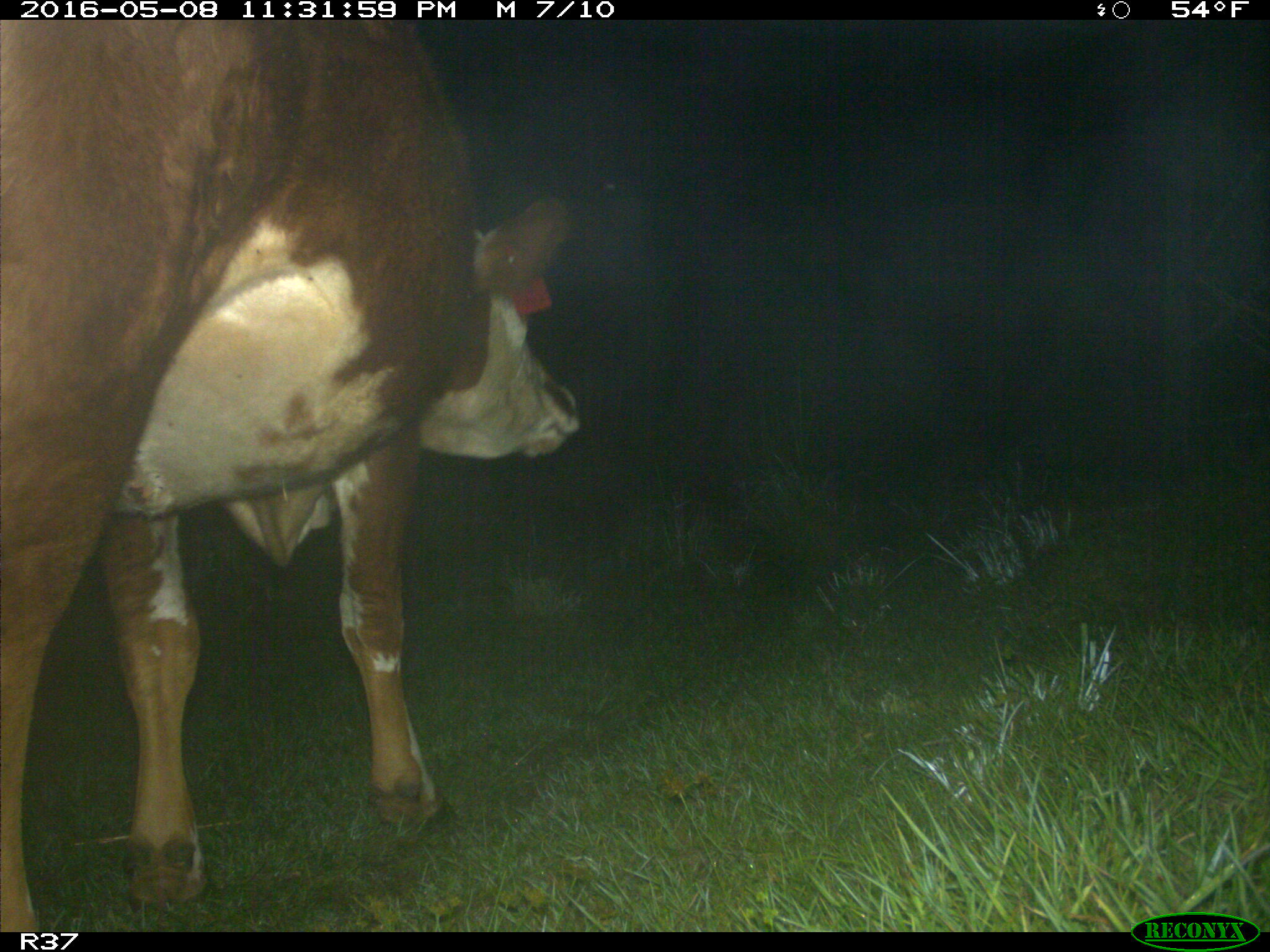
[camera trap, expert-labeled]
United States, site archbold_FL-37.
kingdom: Animalia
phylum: Chordata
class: Mammalia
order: Artiodactyla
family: Bovidae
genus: Bos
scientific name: Bos taurus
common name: domestic cow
Bos taurus (domestic cow).